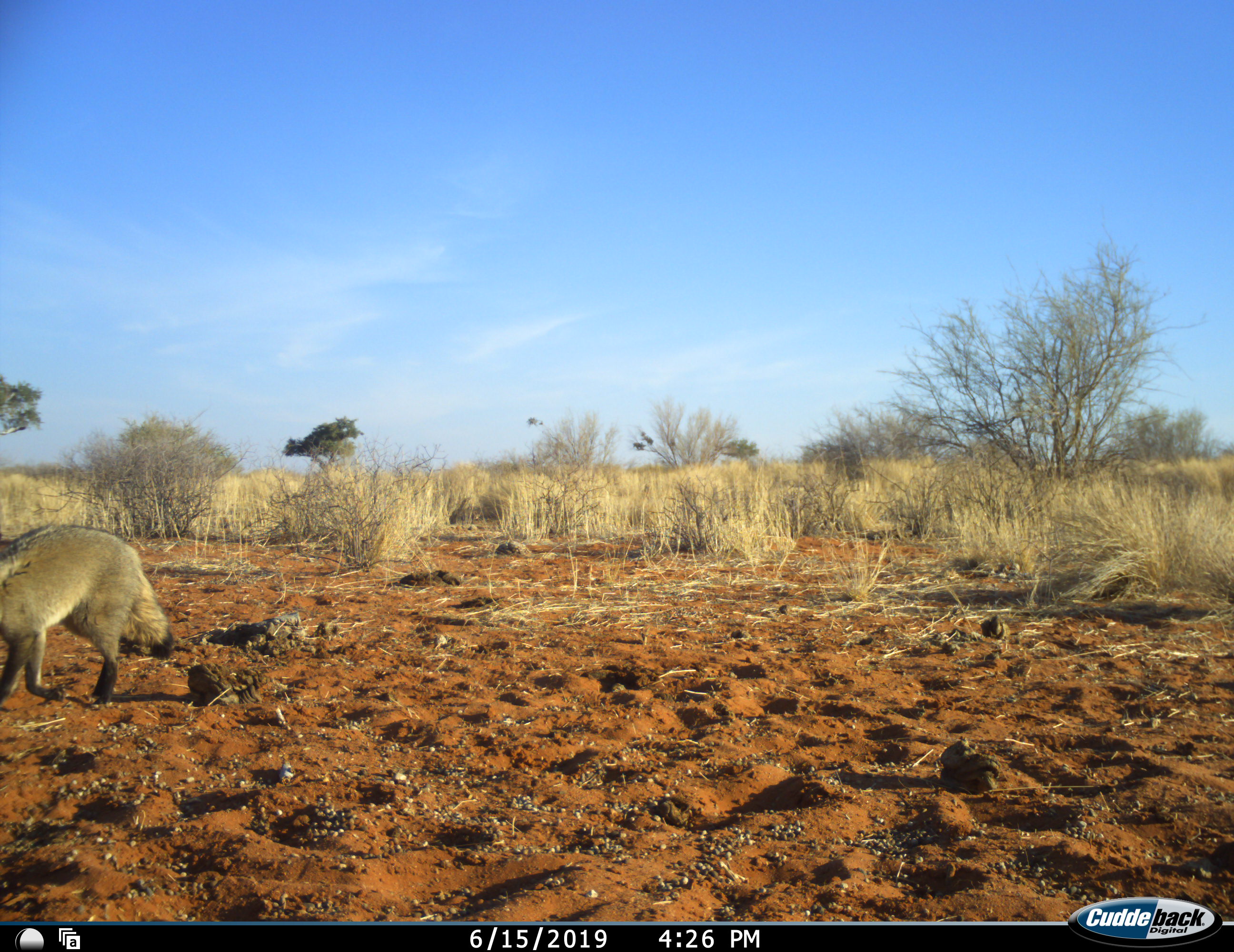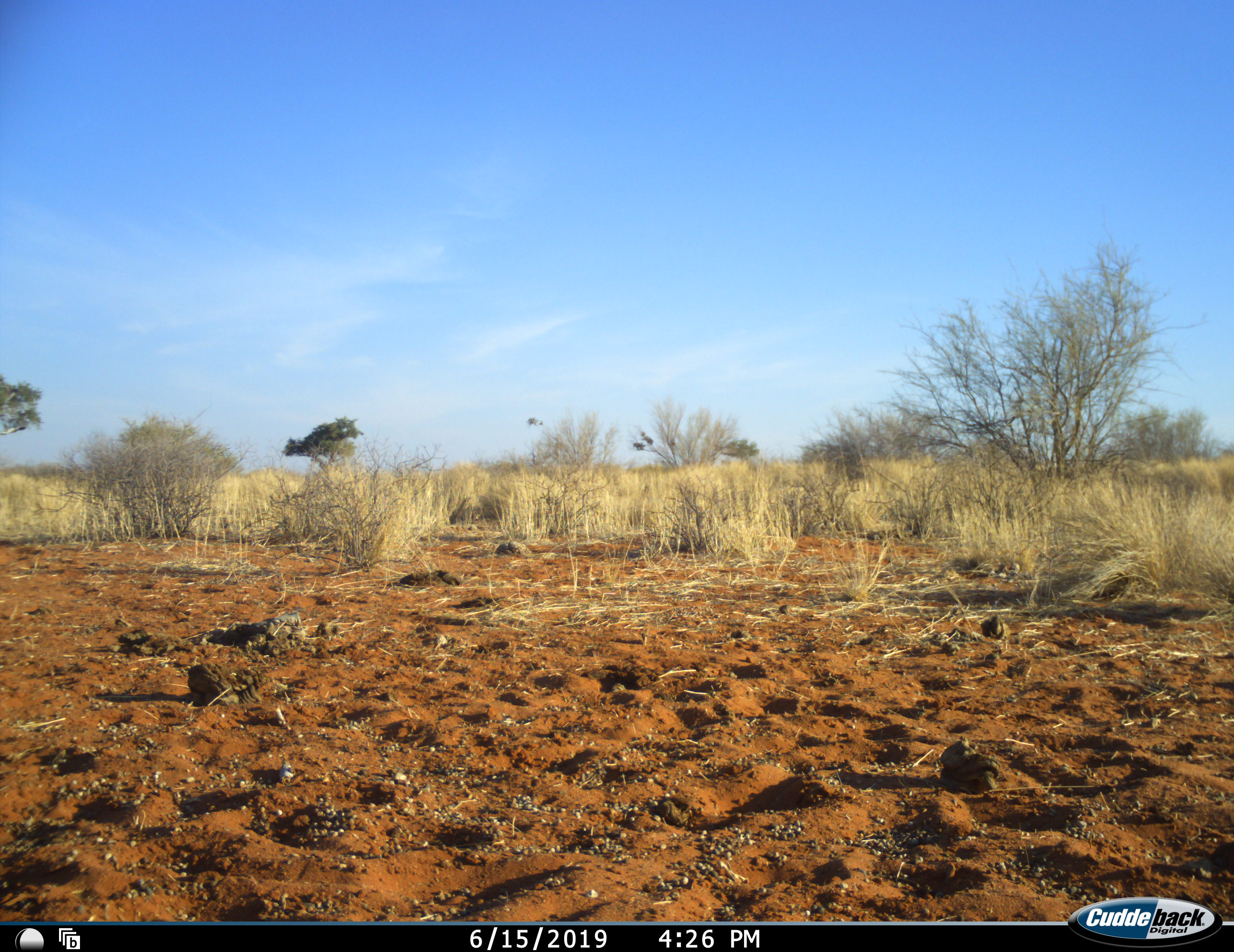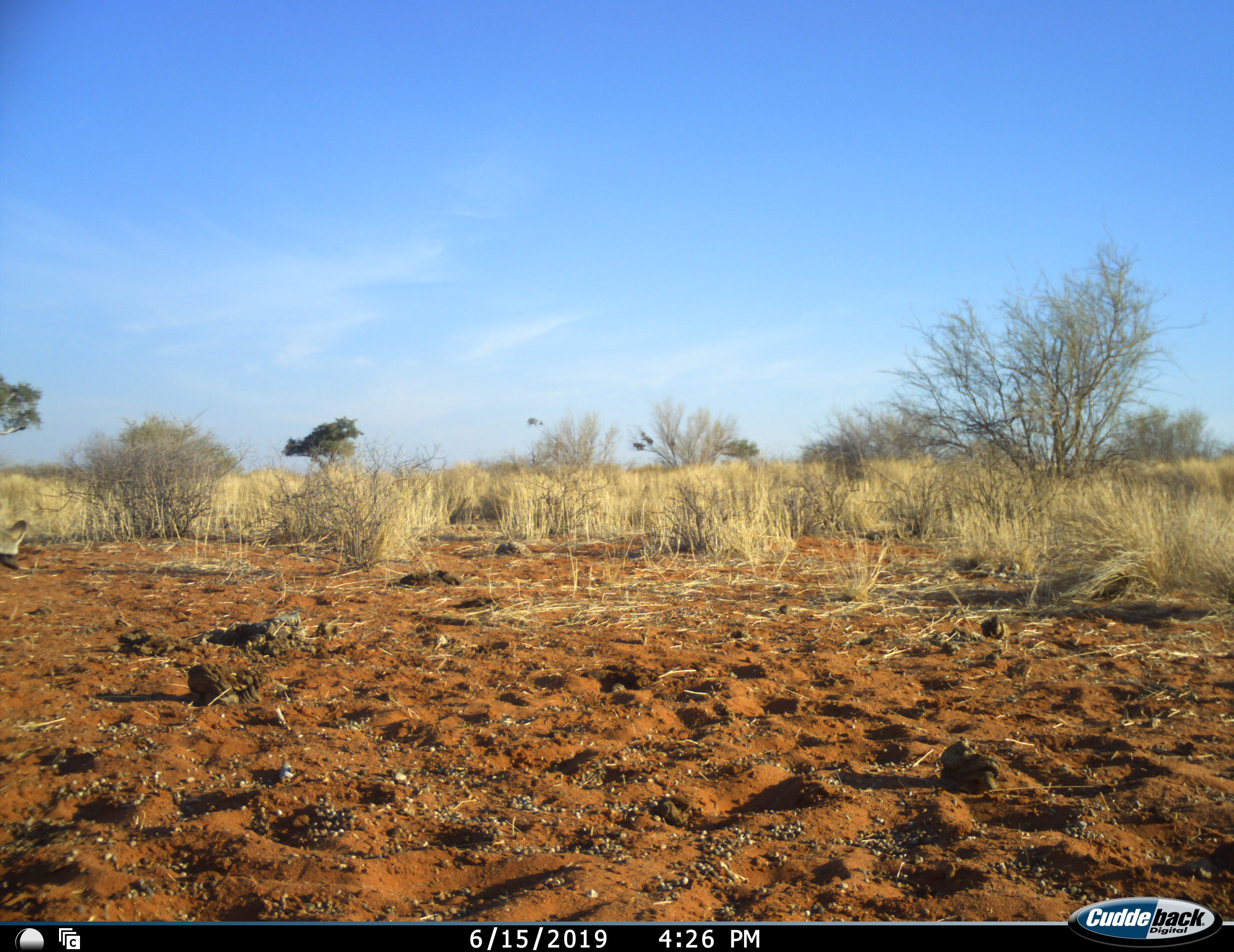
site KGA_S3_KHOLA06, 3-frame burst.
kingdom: Animalia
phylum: Chordata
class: Mammalia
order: Carnivora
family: Canidae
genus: Otocyon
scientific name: Otocyon megalotis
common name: bat-eared fox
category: foxbateared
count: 1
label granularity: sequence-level